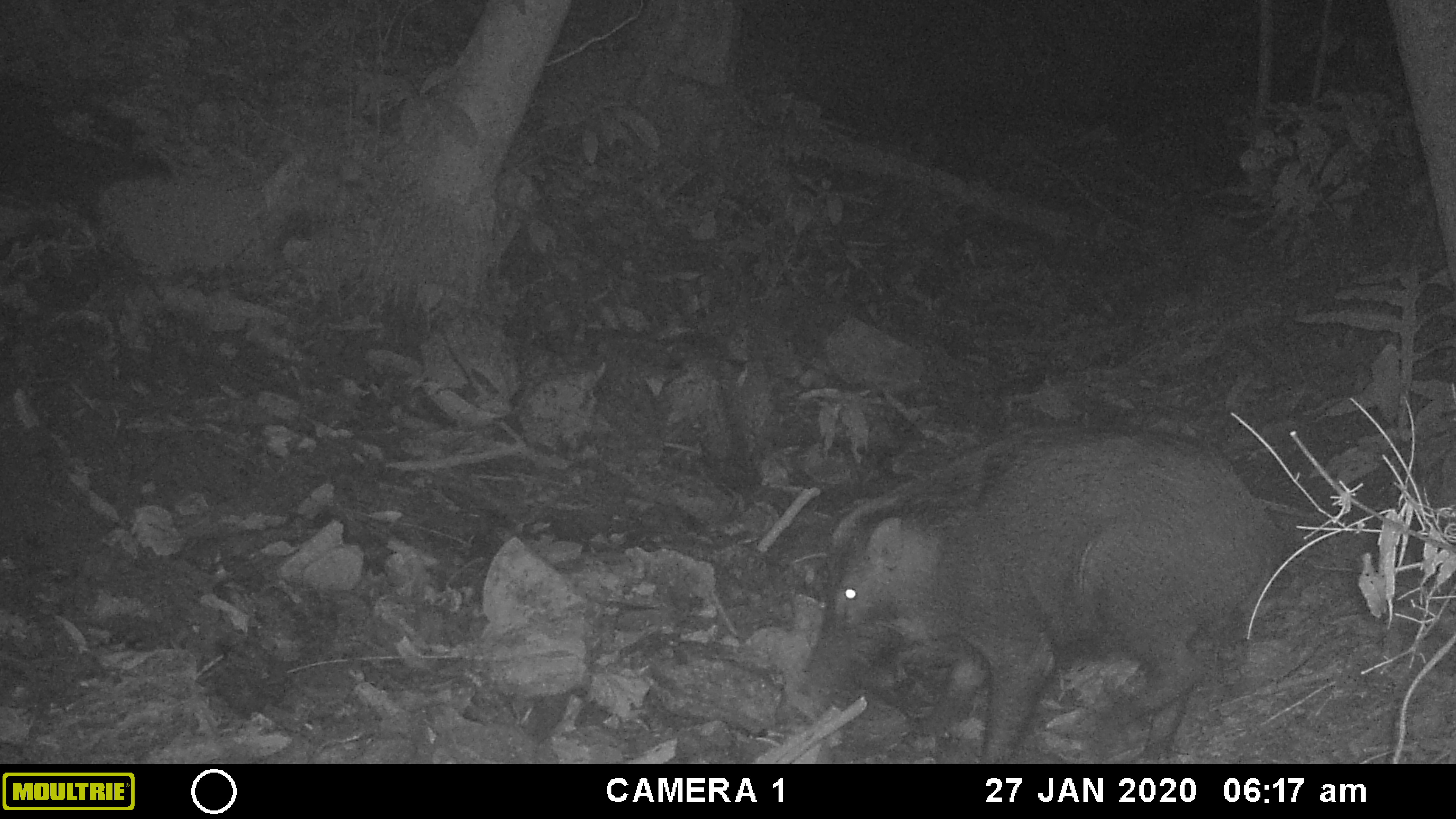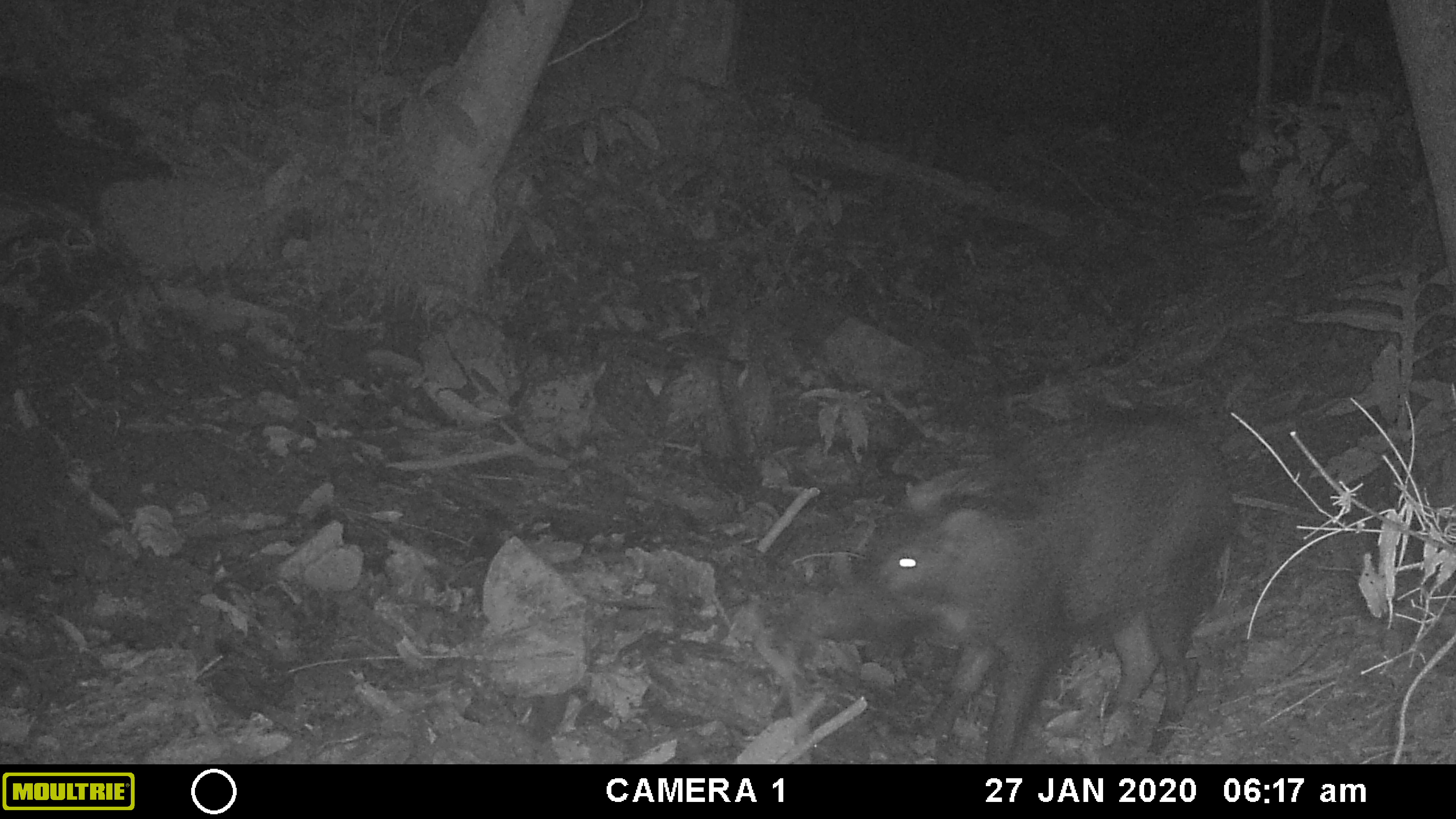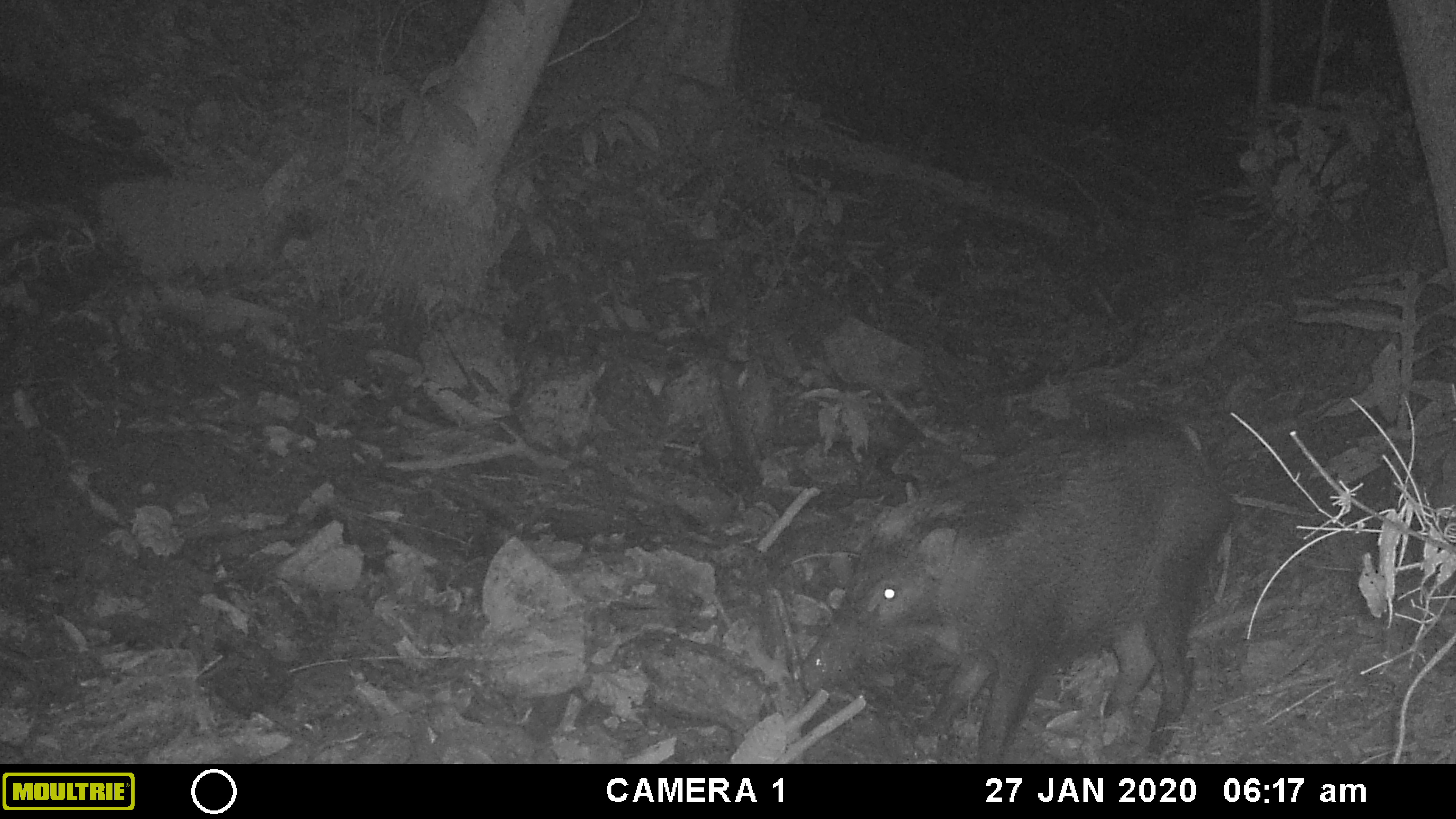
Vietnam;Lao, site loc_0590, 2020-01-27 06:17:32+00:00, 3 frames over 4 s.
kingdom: Animalia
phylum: Chordata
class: Mammalia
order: Artiodactyla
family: Suidae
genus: Sus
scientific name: Sus scrofa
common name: eurasian wild pig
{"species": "eurasian wild pig (Sus scrofa)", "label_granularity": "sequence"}